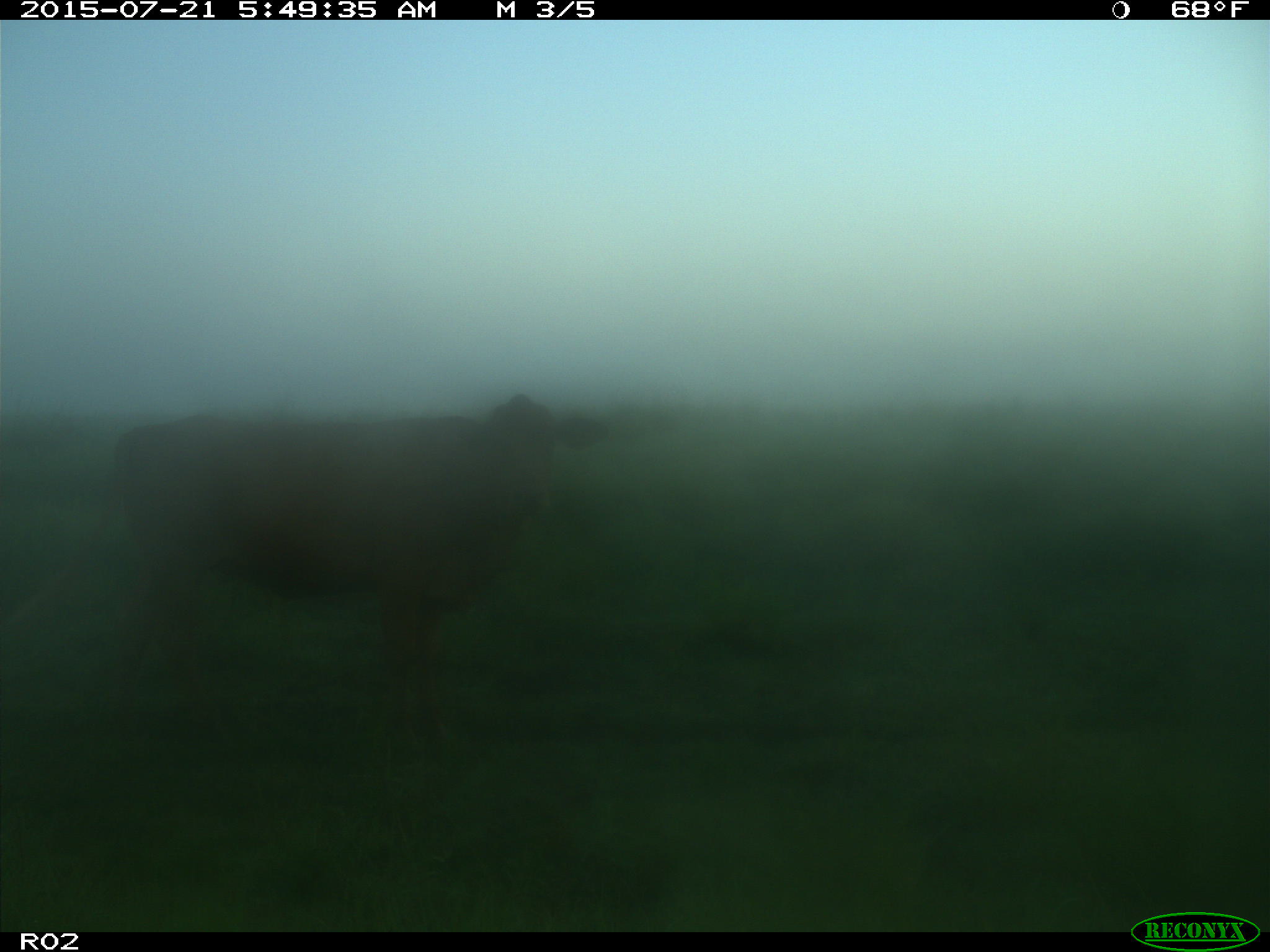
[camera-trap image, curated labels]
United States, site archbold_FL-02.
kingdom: Animalia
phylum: Chordata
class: Mammalia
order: Artiodactyla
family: Bovidae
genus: Bos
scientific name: Bos taurus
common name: domestic cow